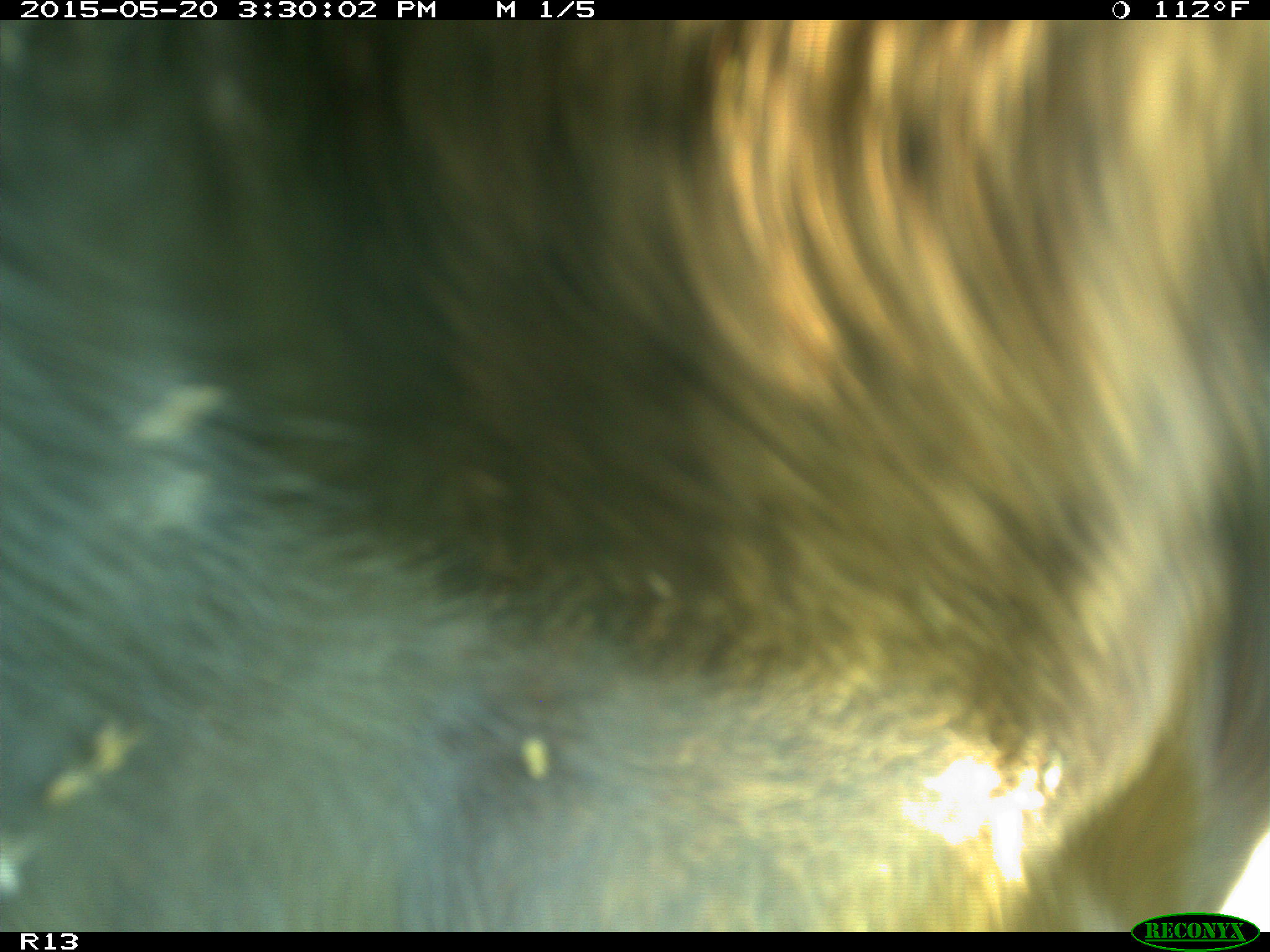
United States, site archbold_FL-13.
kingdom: Animalia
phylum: Chordata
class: Mammalia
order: Artiodactyla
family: Bovidae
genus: Bos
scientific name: Bos taurus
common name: domestic cow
Bos taurus (domestic cow).